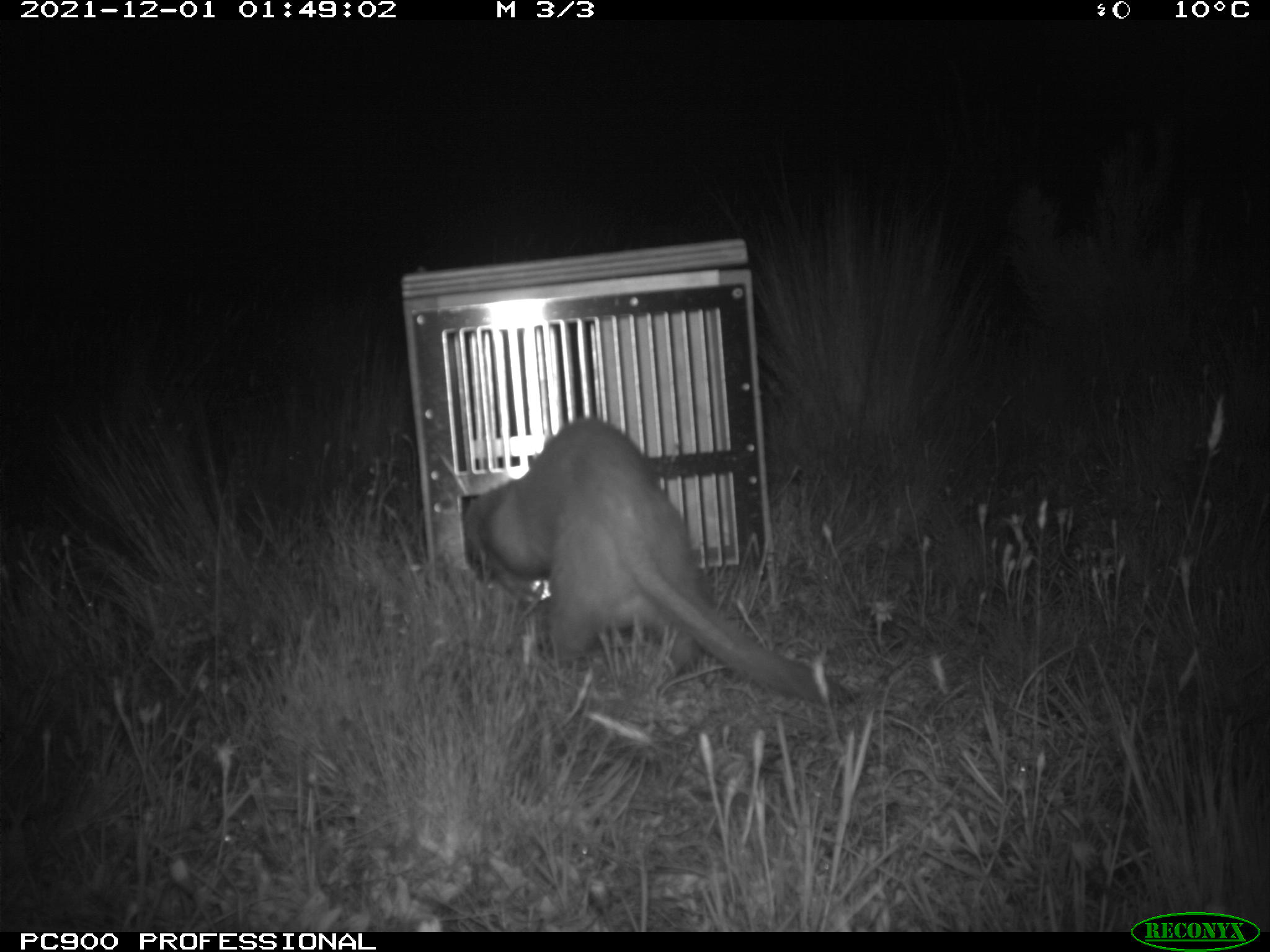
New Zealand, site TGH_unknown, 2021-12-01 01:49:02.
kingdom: Animalia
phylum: Chordata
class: Mammalia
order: Carnivora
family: Mustelidae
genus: Mustela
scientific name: Mustela furo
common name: ferret